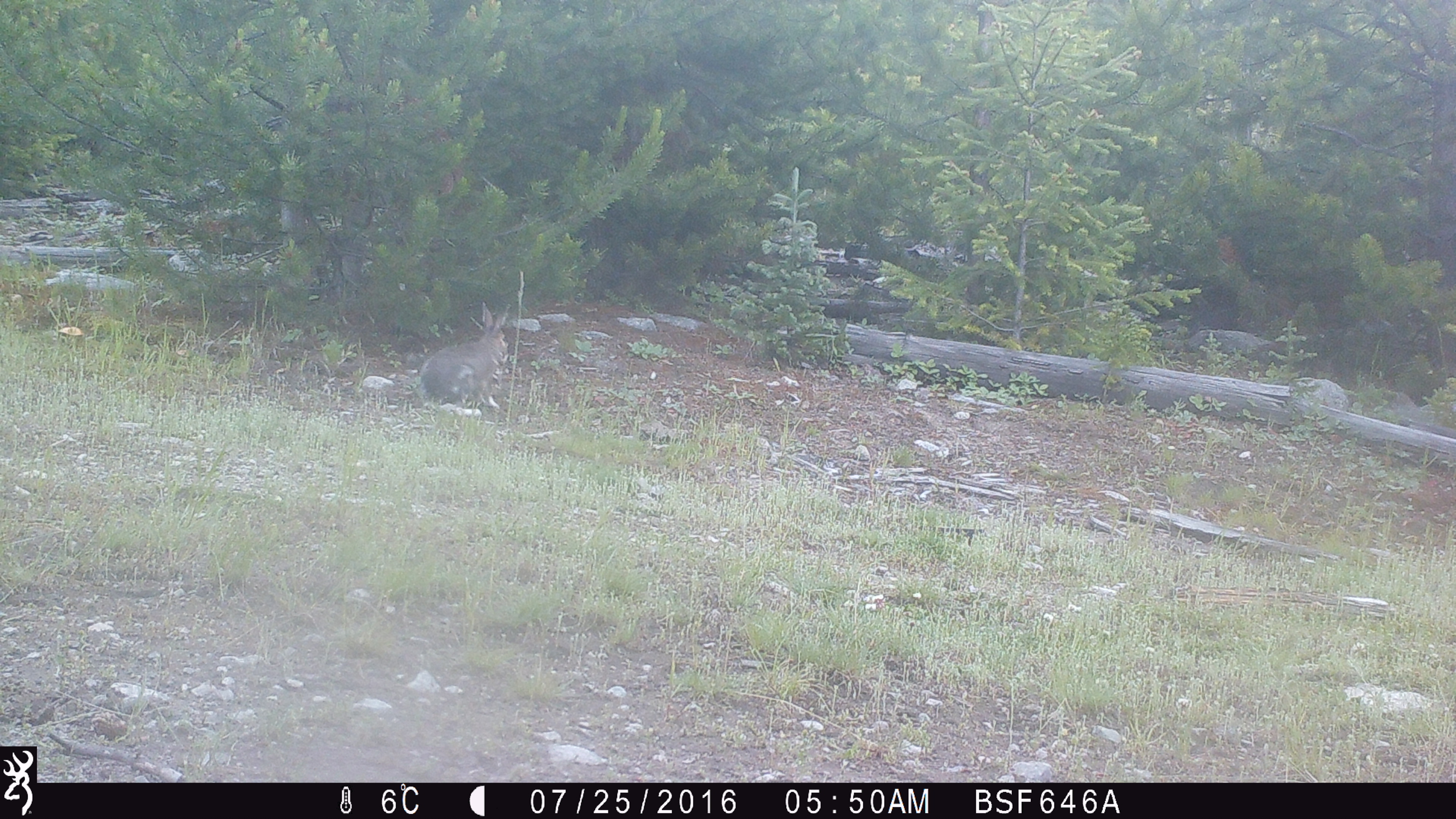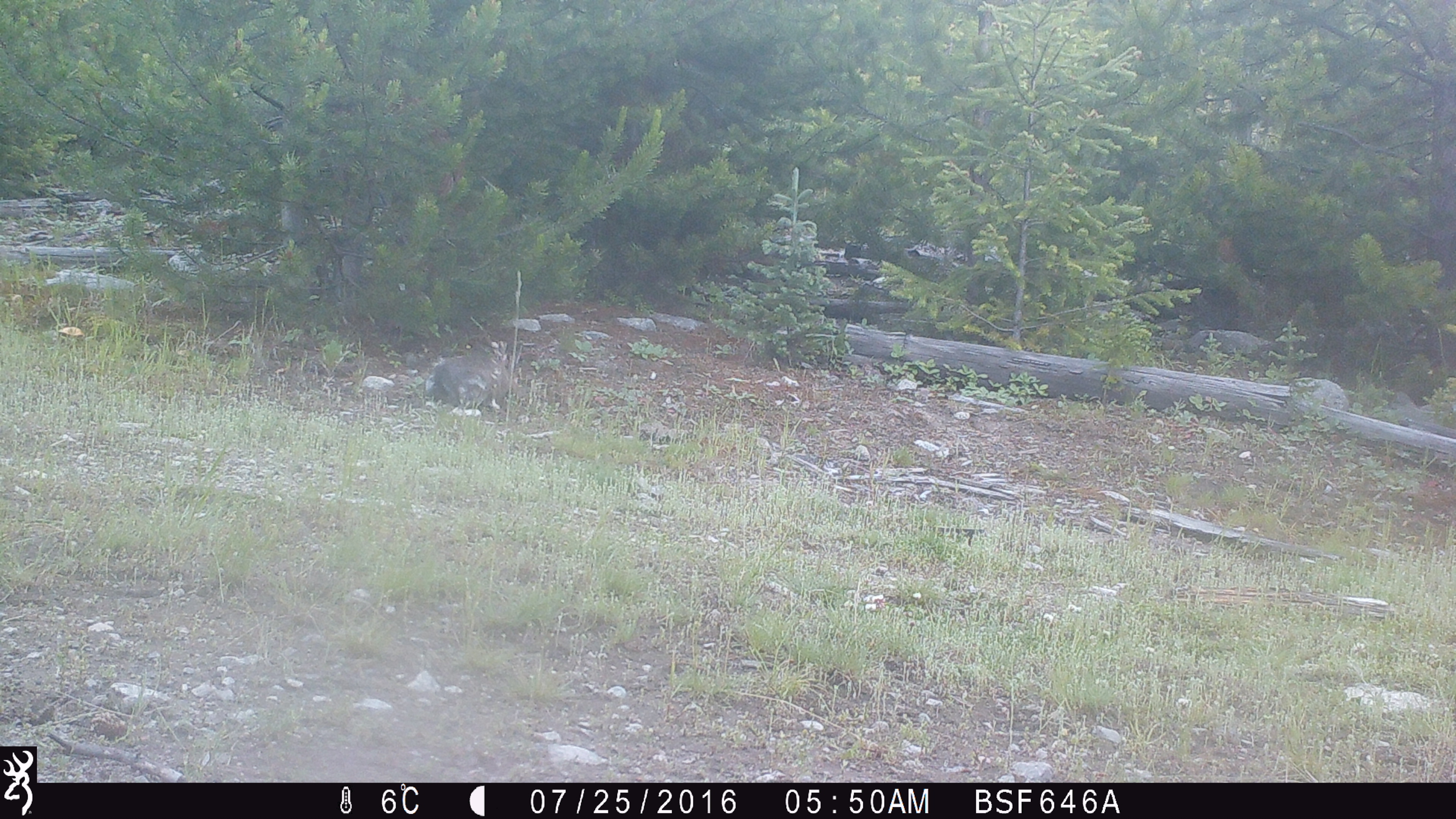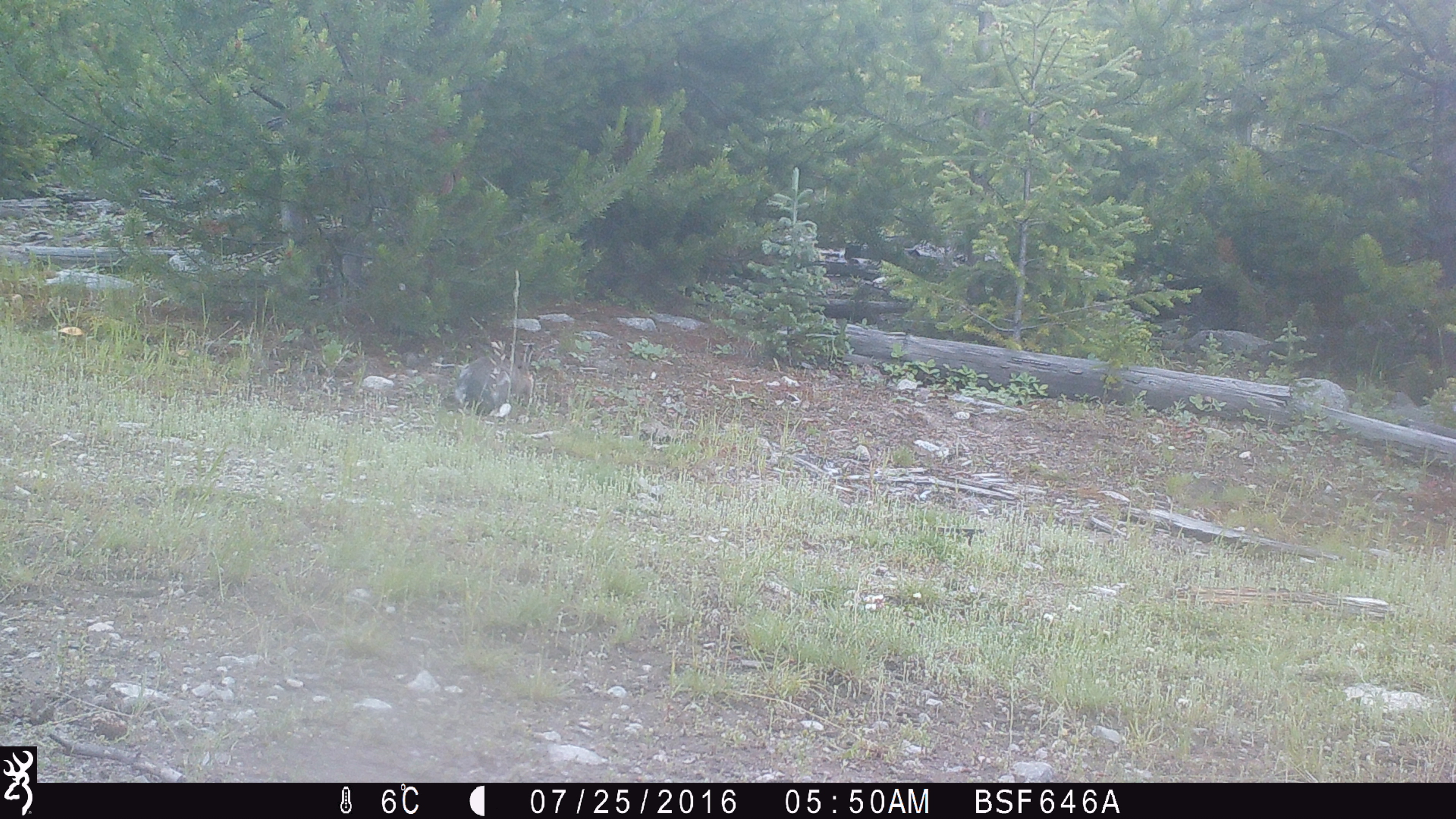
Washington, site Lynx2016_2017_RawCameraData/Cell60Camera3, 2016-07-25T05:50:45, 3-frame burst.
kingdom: Animalia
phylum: Chordata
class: Mammalia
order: Lagomorpha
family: Leporidae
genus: Lepus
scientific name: Lepus americanus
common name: snowshoe hare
Lepus americanus (snowshoe hare). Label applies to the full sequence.